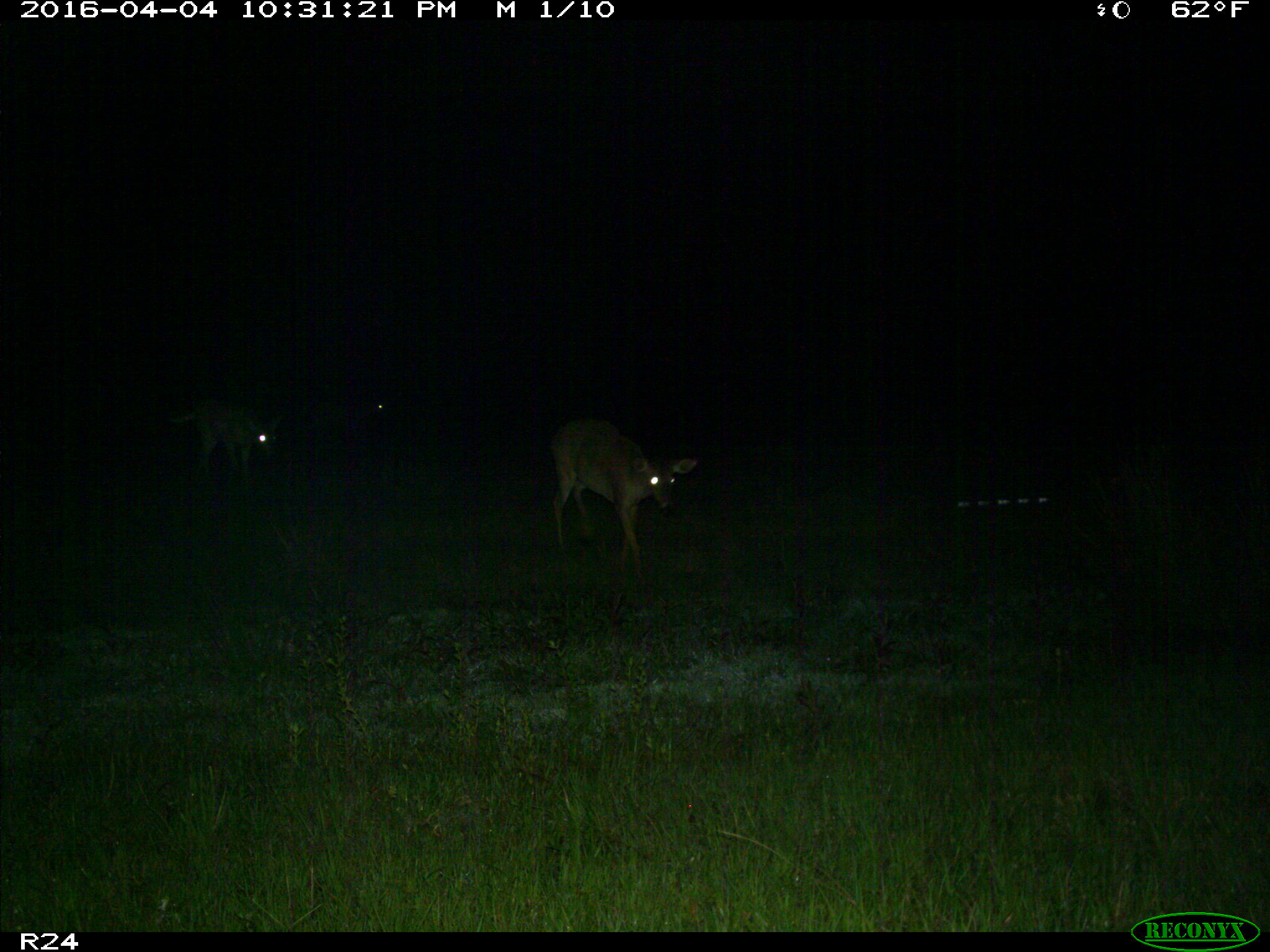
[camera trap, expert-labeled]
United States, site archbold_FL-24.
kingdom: Animalia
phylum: Chordata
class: Mammalia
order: Artiodactyla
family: Cervidae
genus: Odocoileus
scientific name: Odocoileus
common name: deer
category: unidentified deer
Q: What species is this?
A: Unidentified deer (deer) (Odocoileus).